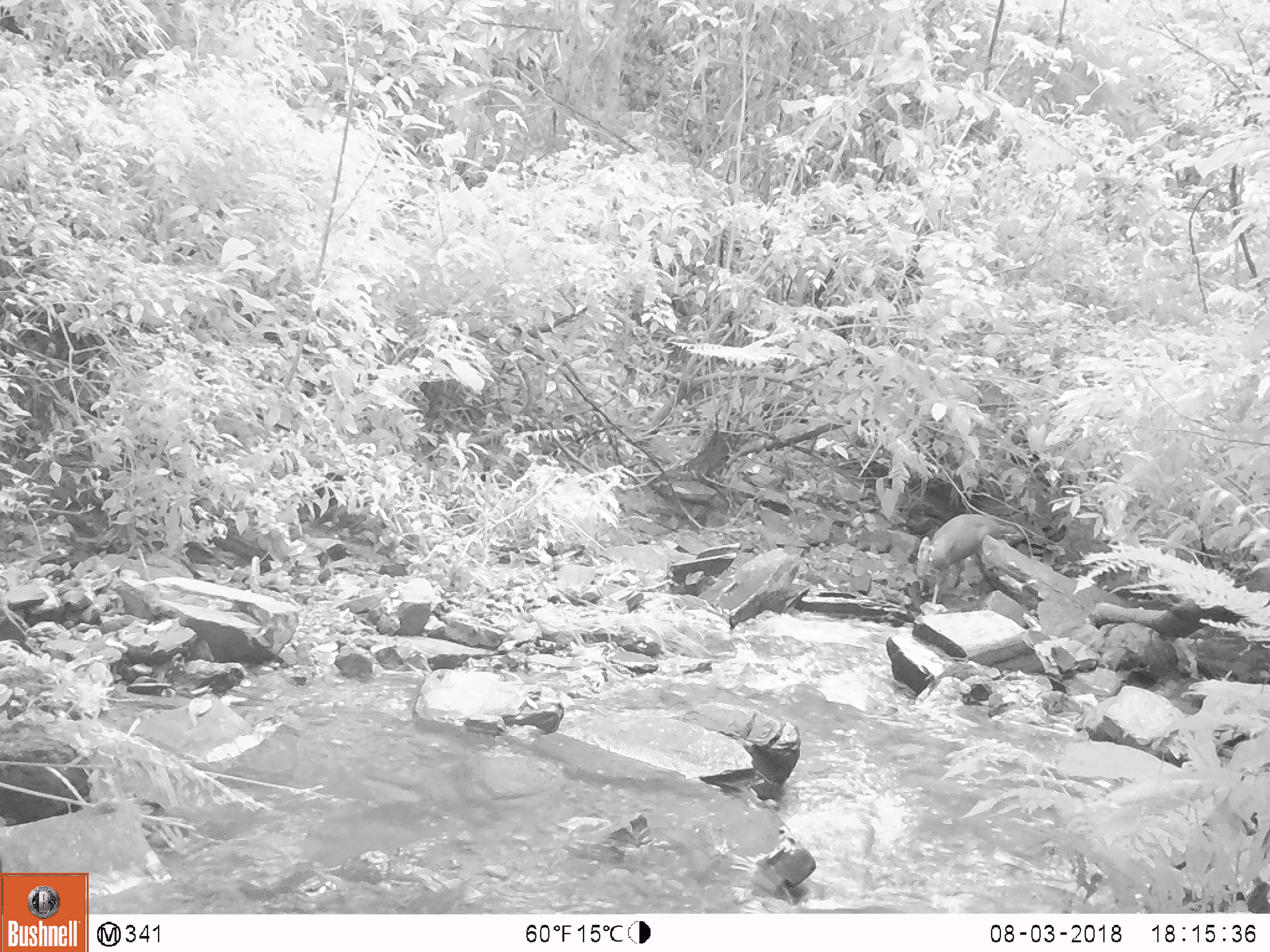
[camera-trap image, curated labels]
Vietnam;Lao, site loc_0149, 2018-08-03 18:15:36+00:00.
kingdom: Animalia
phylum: Chordata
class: Mammalia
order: Artiodactyla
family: Cervidae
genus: Muntiacus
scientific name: Muntiacus rooseveltorum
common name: roosevelt's muntjac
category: roosevelts muntjac group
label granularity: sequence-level